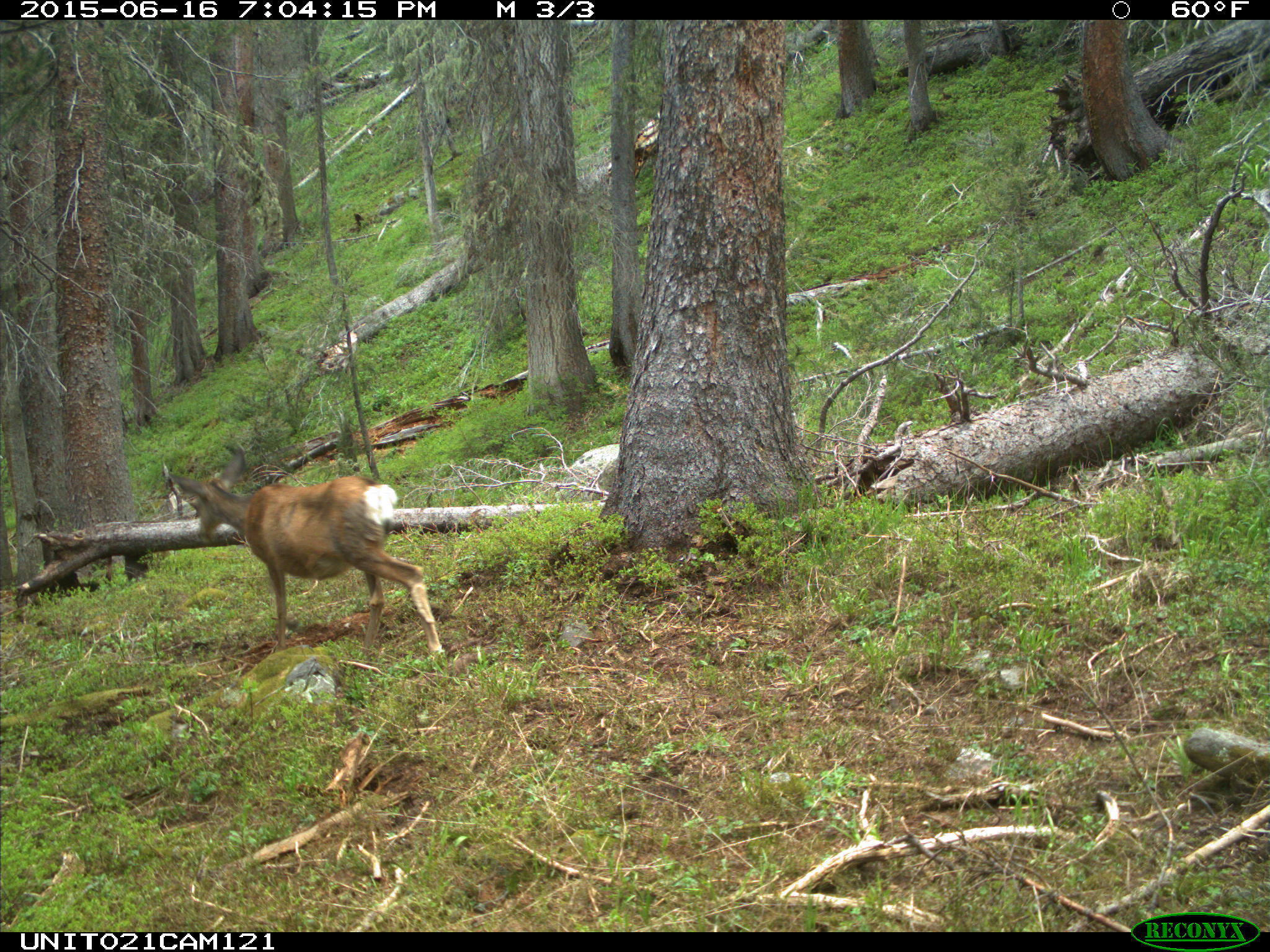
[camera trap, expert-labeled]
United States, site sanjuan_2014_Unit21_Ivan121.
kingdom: Animalia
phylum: Chordata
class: Mammalia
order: Artiodactyla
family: Cervidae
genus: Odocoileus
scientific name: Odocoileus hemionus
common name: mule deer